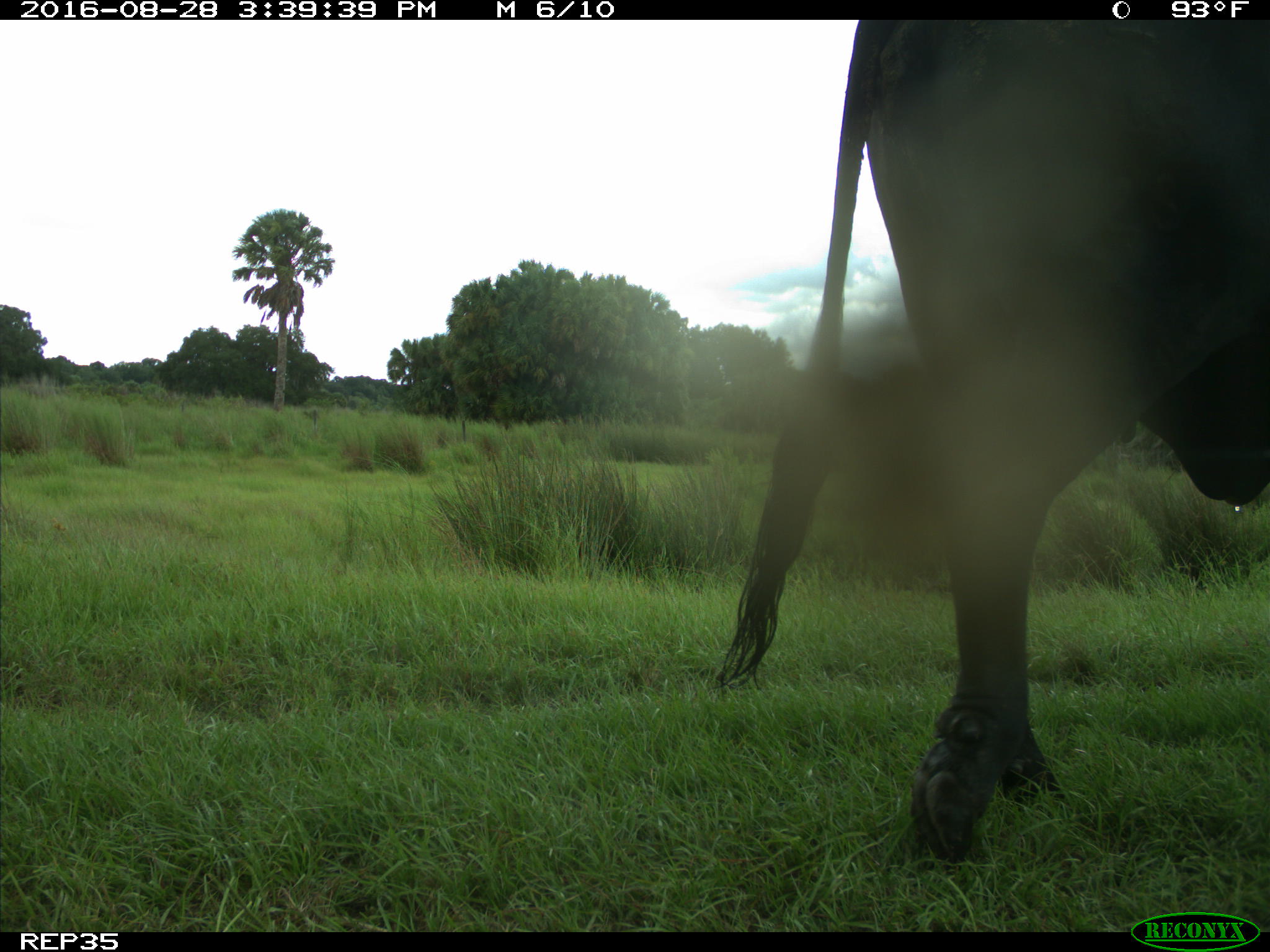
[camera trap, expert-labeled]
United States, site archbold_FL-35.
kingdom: Animalia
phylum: Chordata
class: Mammalia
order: Artiodactyla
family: Bovidae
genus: Bos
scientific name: Bos taurus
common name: domestic cow